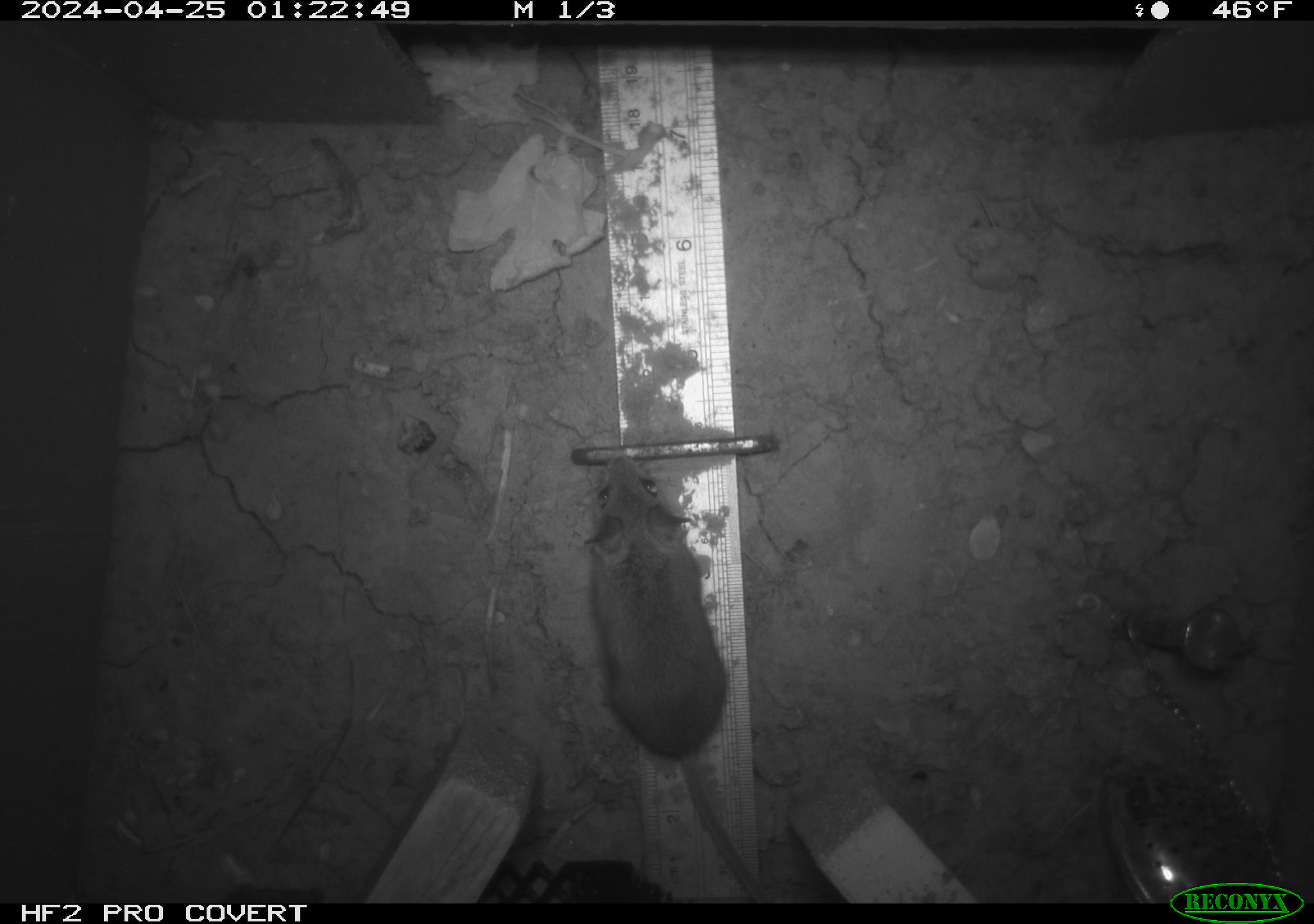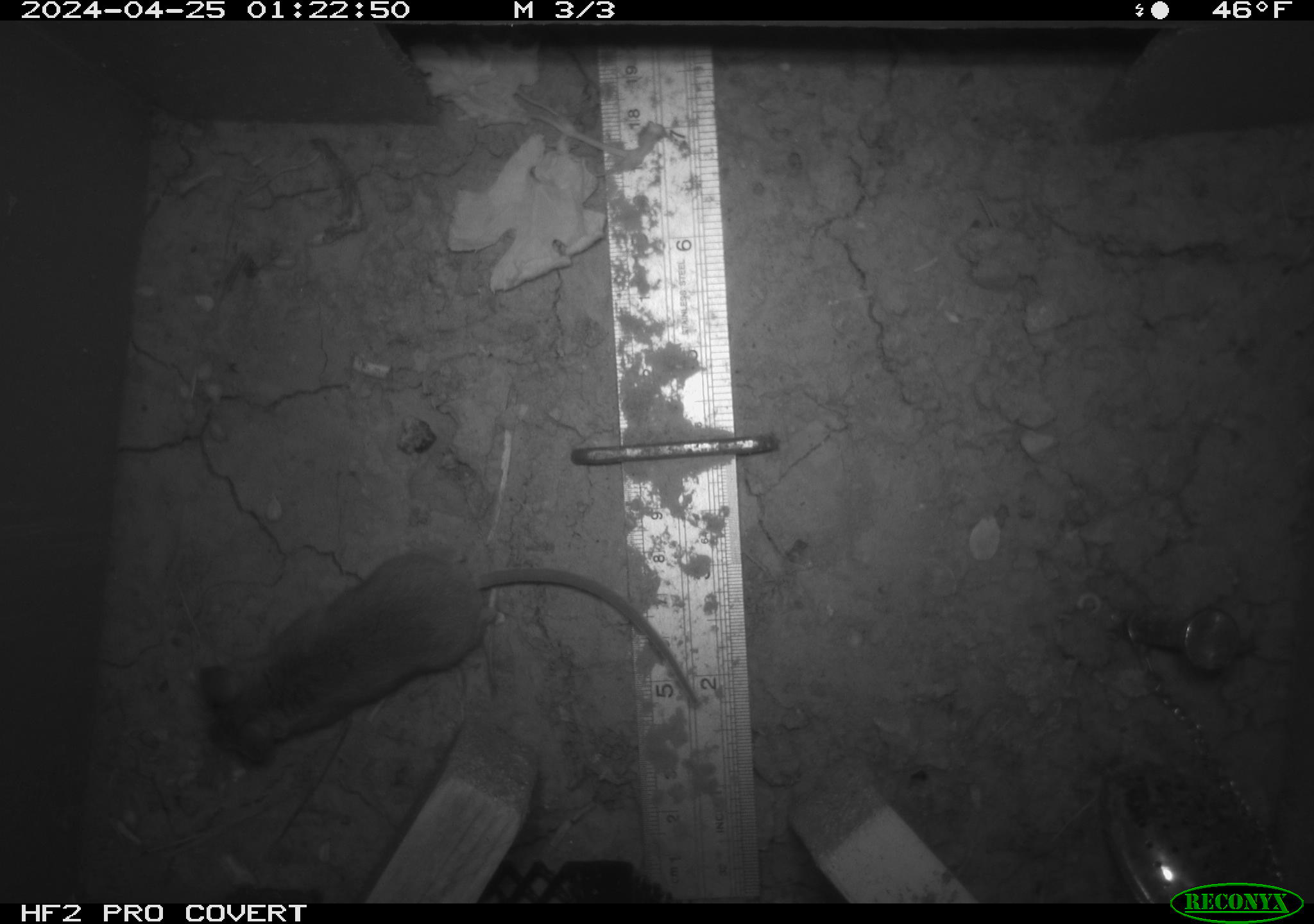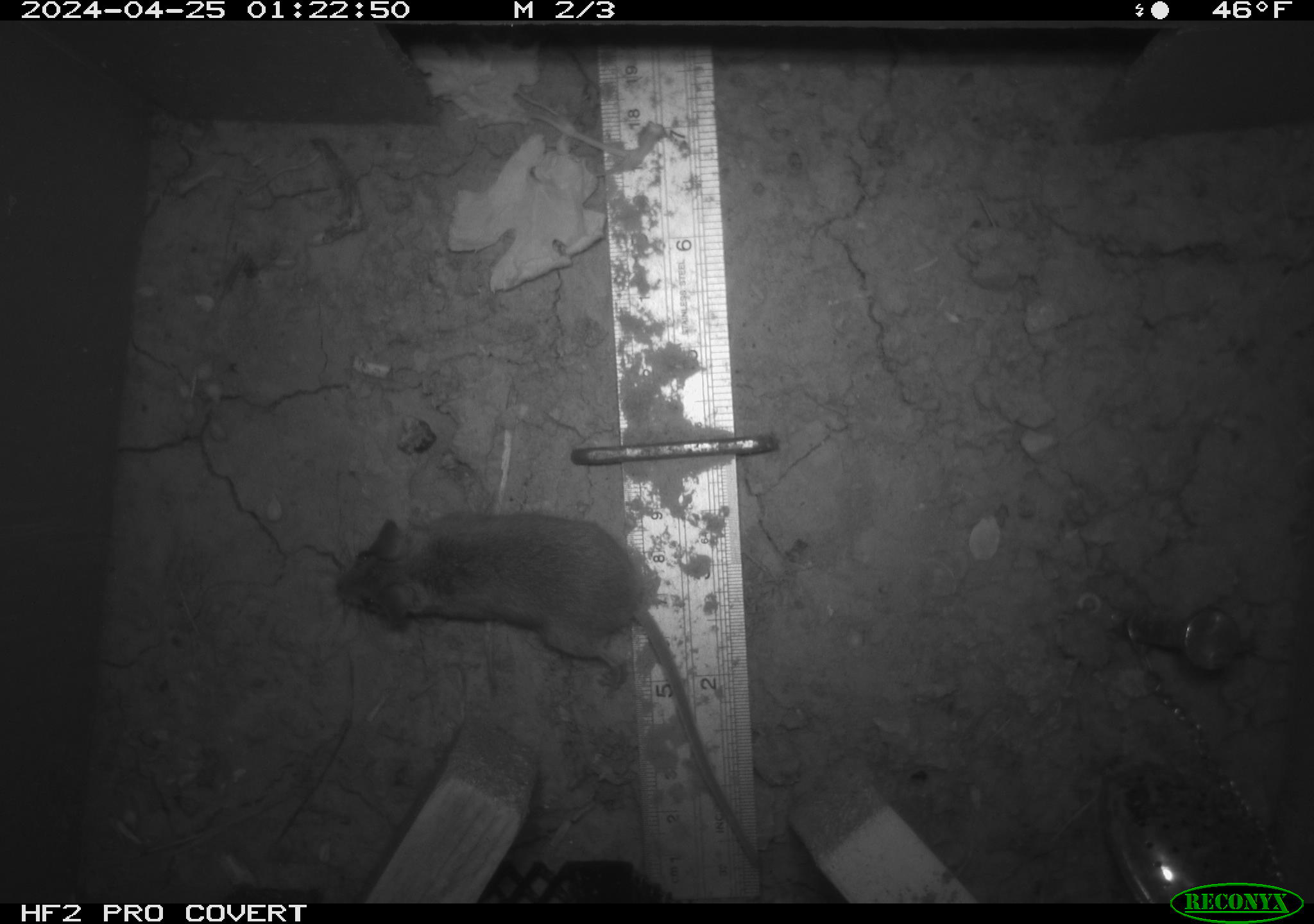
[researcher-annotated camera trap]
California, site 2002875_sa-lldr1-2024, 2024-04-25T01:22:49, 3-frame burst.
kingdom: Animalia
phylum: Chordata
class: Mammalia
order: Rodentia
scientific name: Rodentia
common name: mouse species